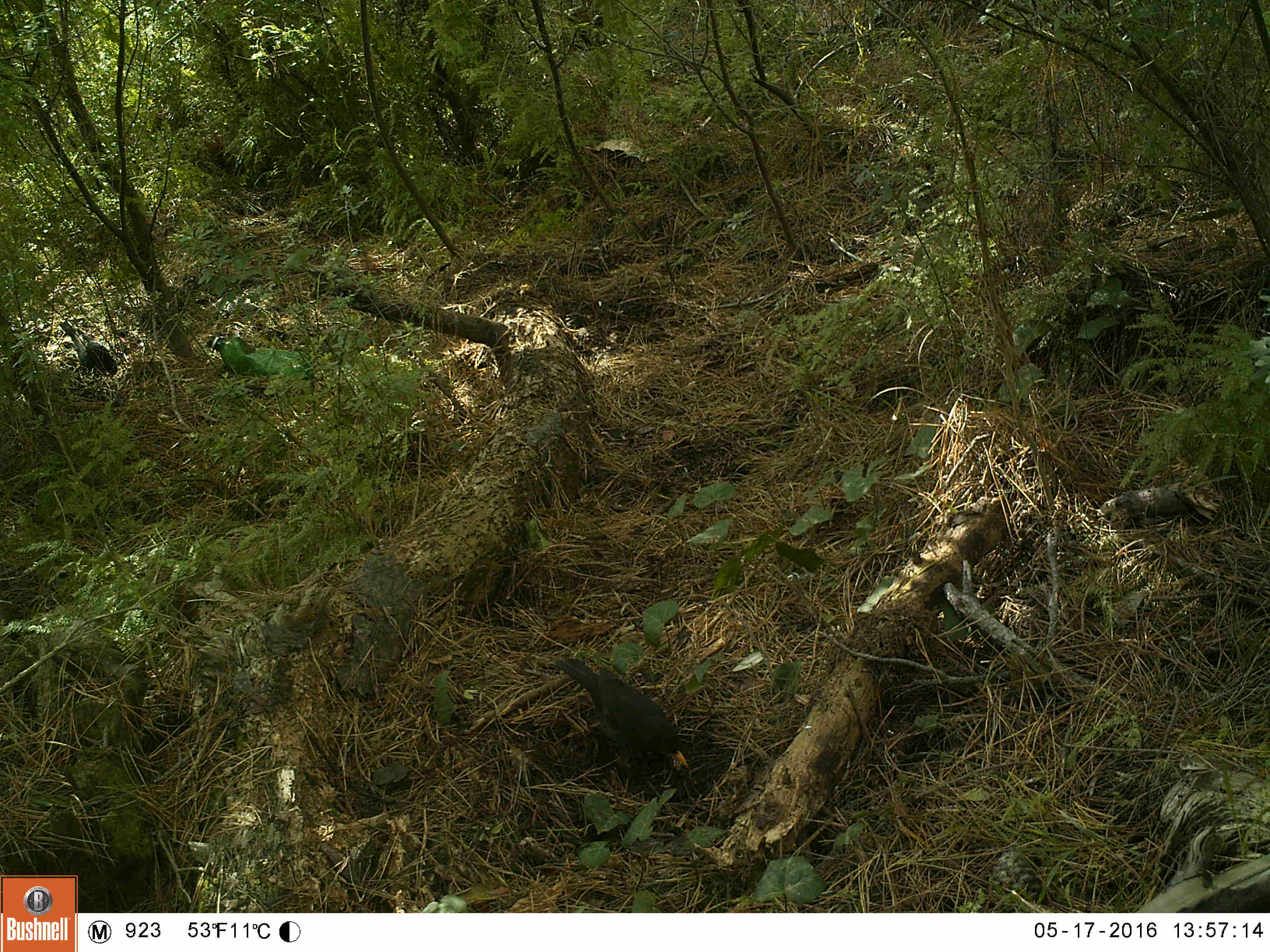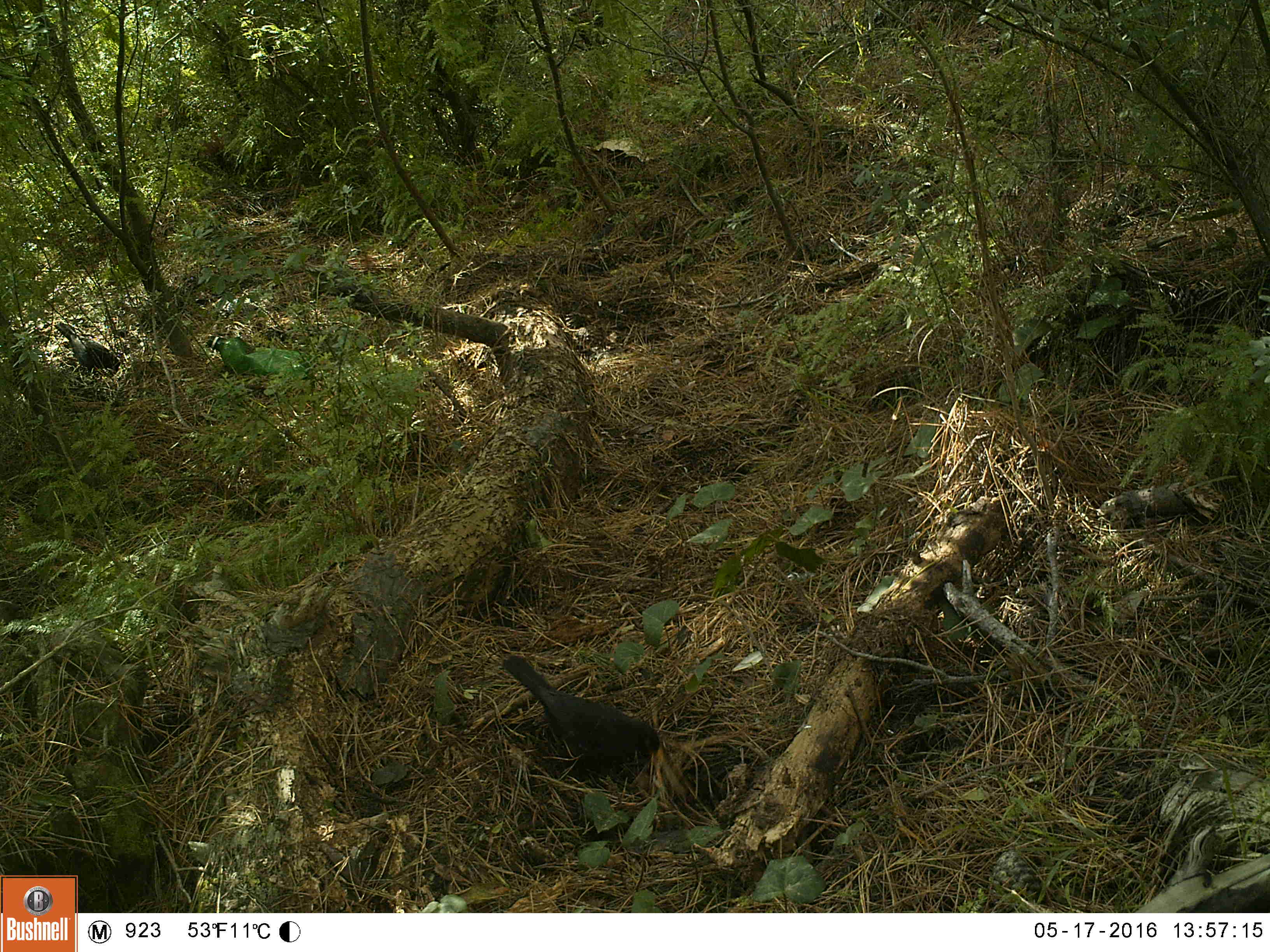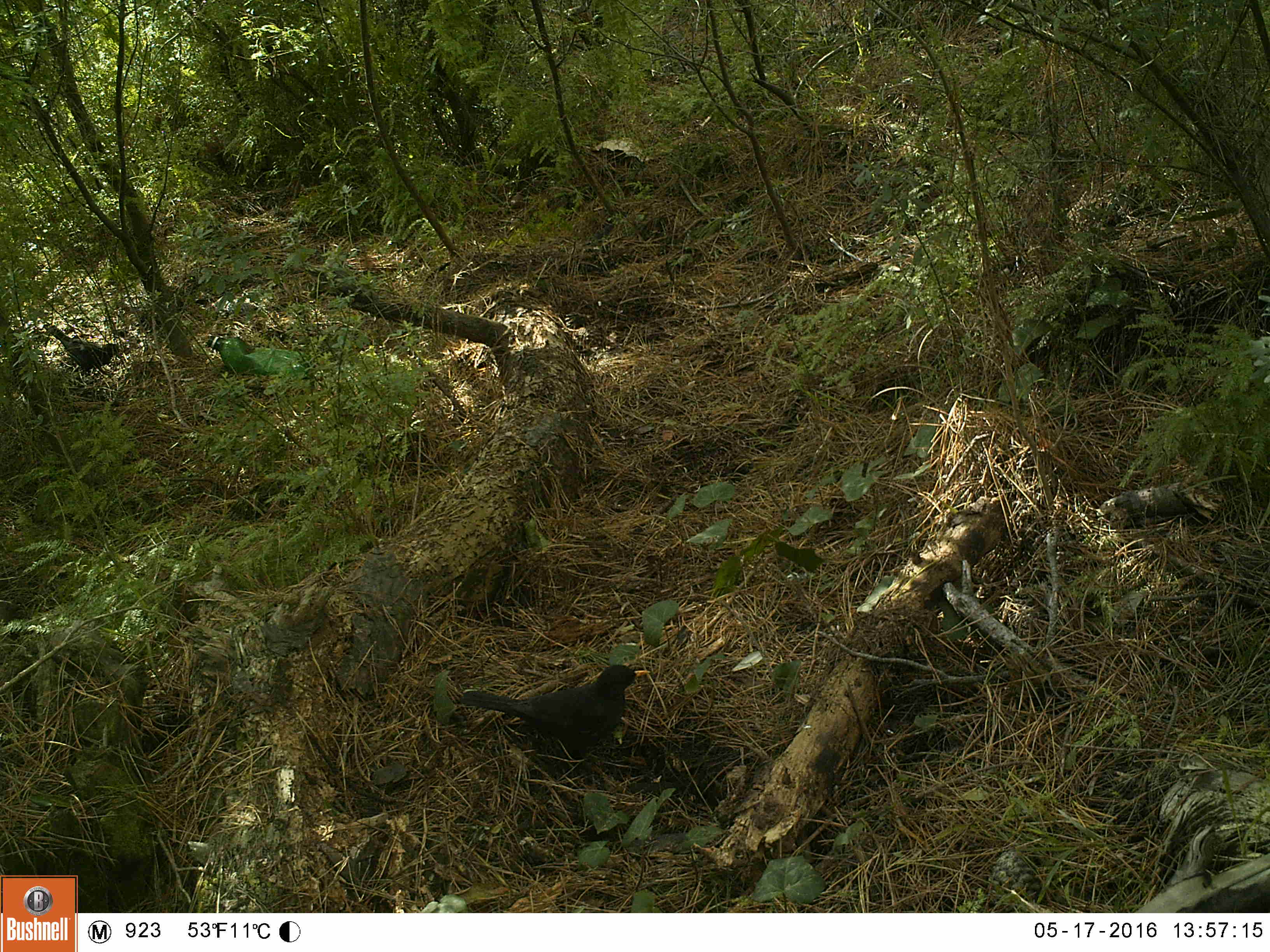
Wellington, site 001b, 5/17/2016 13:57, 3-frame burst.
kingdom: Animalia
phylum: Chordata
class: Aves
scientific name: Aves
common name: bird